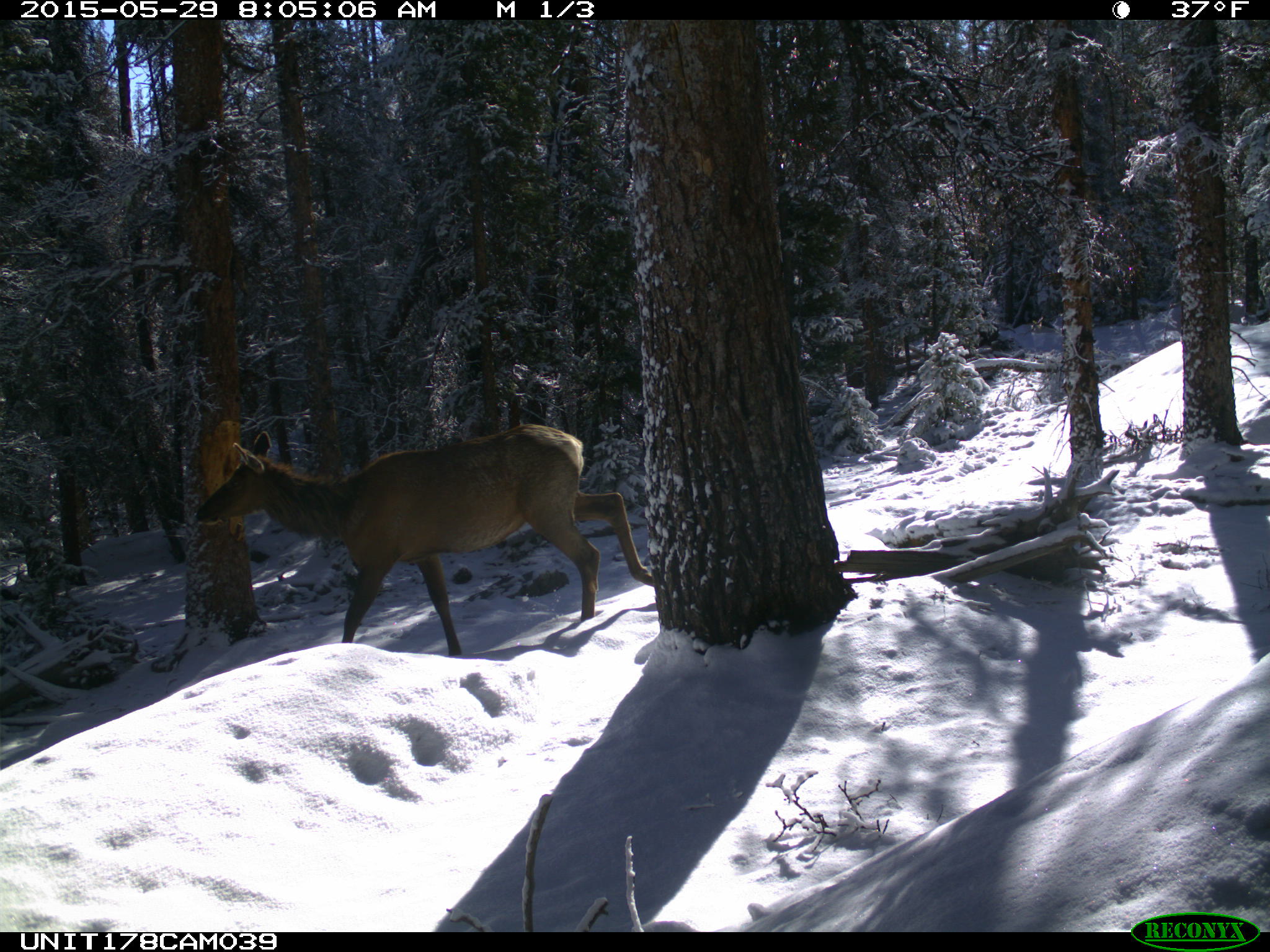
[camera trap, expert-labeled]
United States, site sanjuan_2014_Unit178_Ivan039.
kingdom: Animalia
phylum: Chordata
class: Mammalia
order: Artiodactyla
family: Cervidae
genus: Cervus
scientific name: Cervus elaphus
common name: red deer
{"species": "Cervus elaphus (red deer)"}